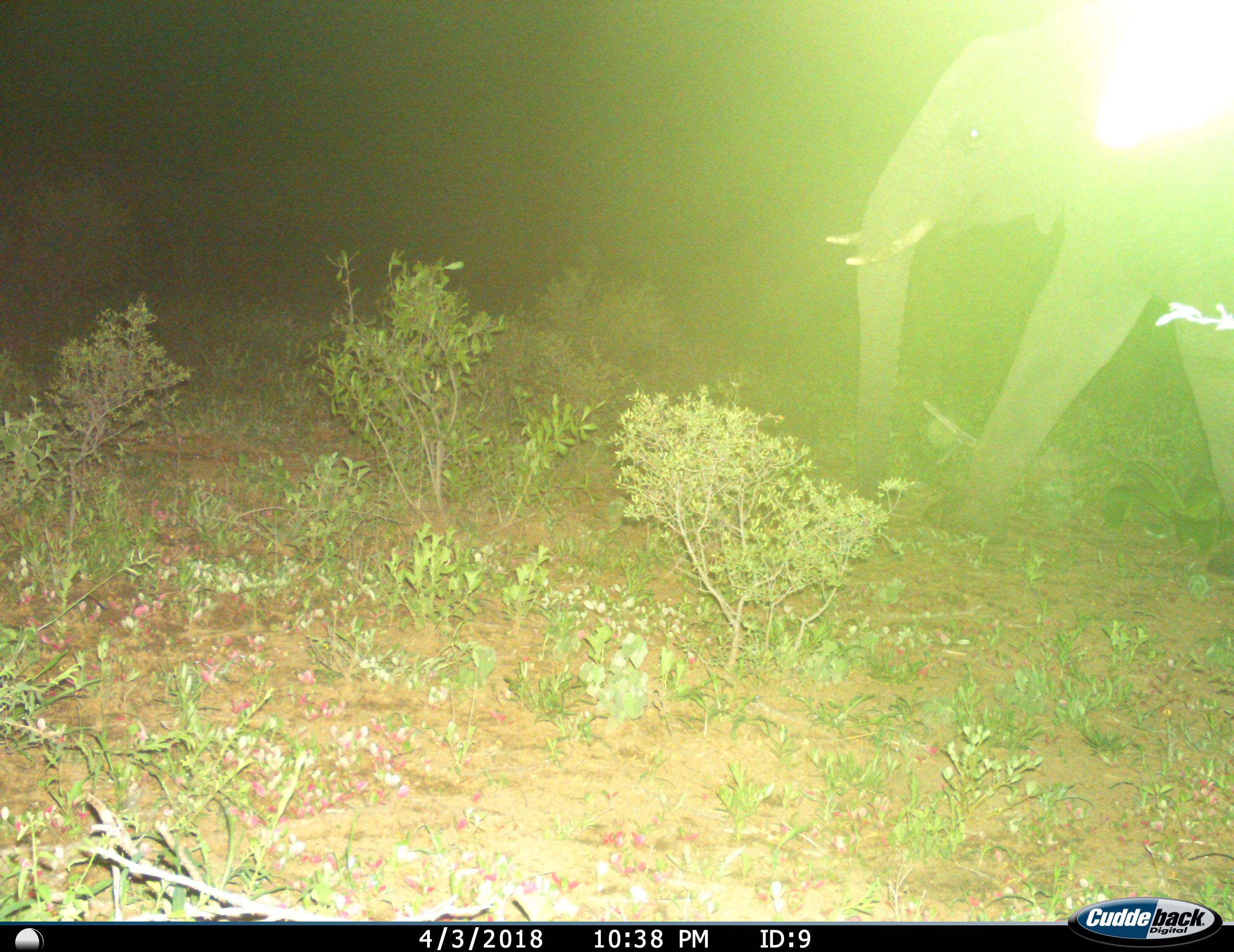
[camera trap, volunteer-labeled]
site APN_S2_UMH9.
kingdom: Animalia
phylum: Chordata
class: Mammalia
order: Proboscidea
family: Elephantidae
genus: Loxodonta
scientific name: Loxodonta africana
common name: african bush elephant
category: elephant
Elephant (african bush elephant) (Loxodonta africana), count 1. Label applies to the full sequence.